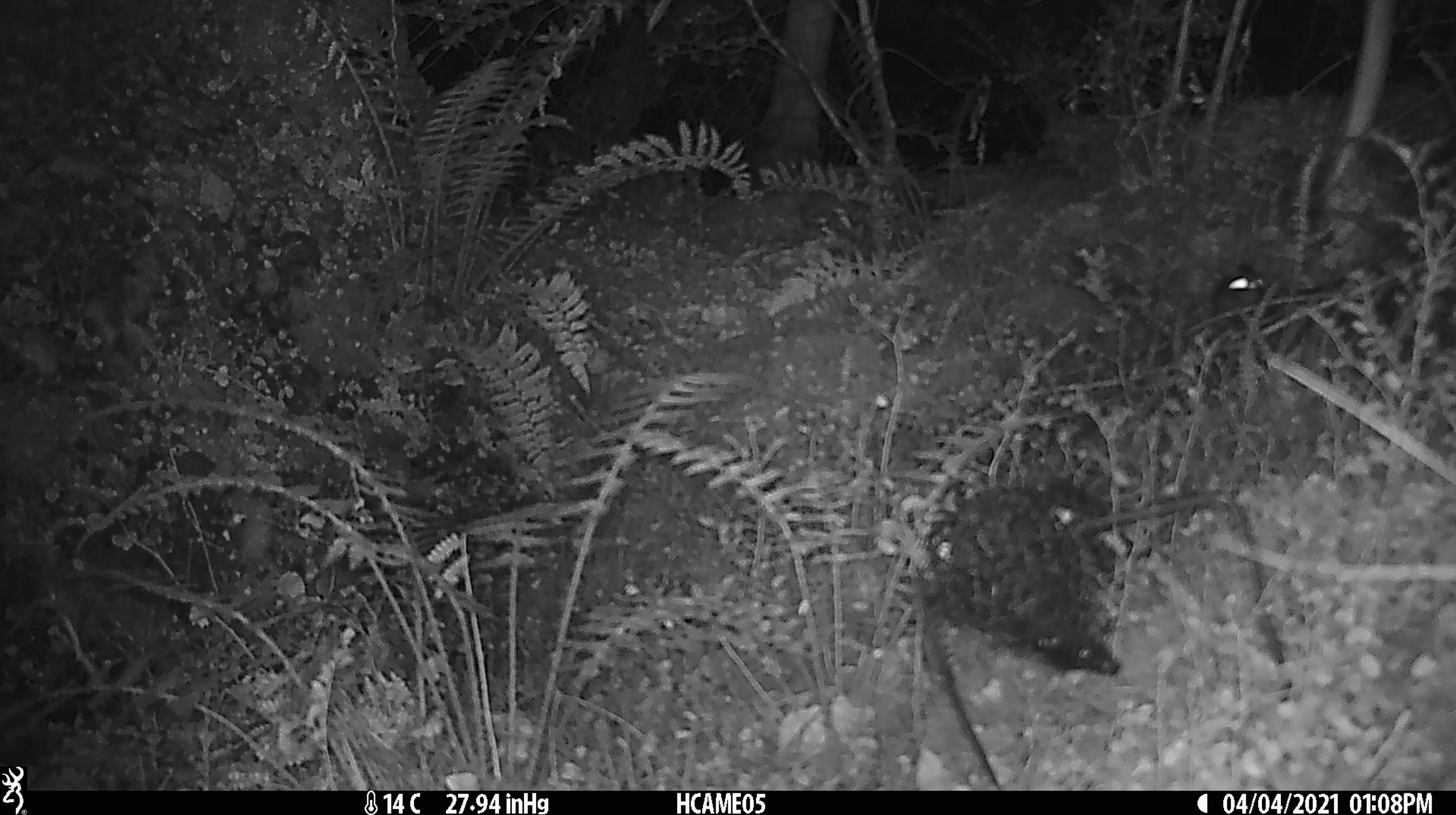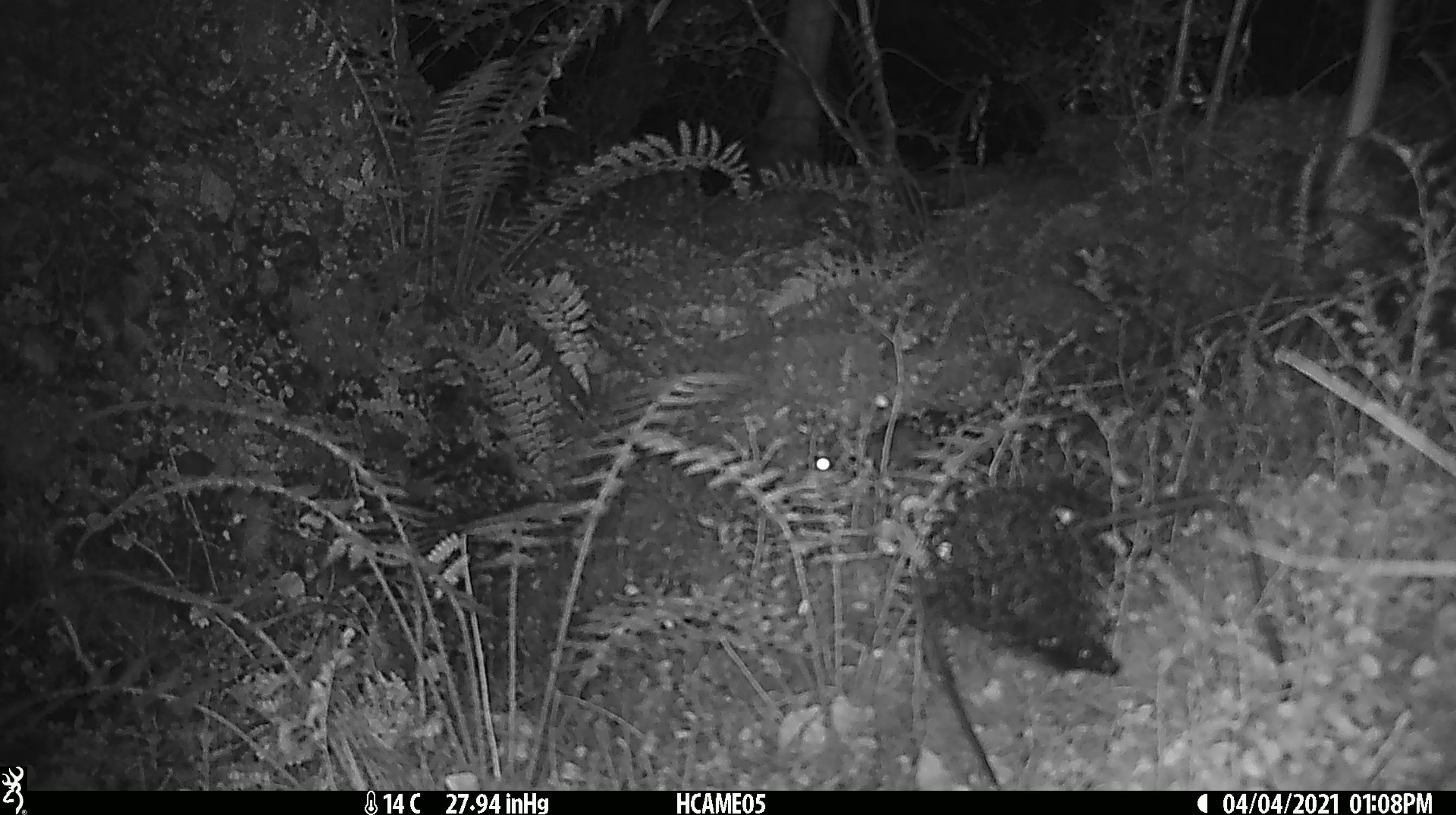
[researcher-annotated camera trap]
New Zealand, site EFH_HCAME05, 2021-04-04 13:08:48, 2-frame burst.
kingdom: Animalia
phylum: Chordata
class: Mammalia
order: Rodentia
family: Muridae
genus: Rattus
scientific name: Rattus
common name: rat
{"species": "rat (Rattus)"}